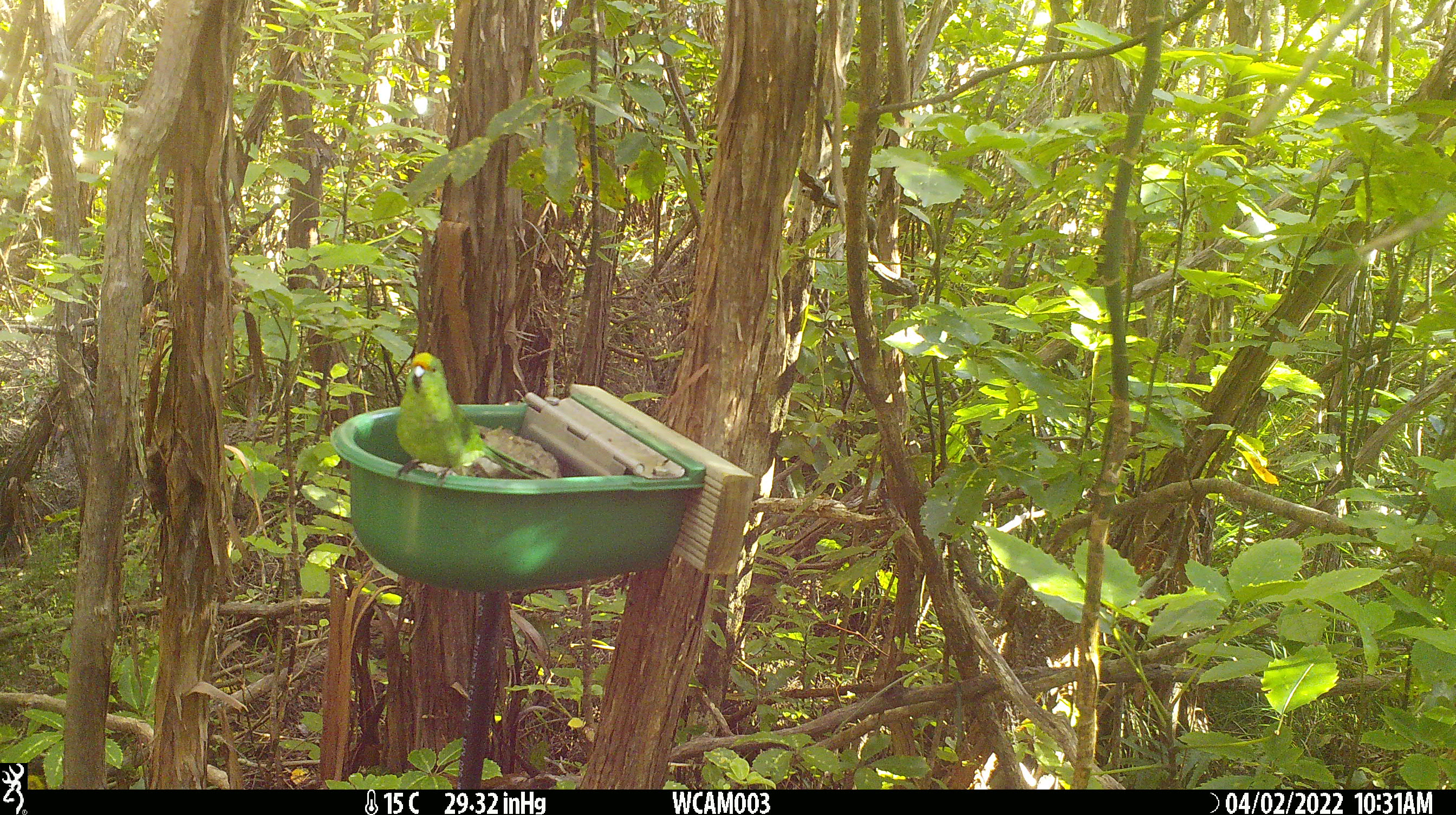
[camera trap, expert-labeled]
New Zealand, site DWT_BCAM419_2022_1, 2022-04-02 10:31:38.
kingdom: Animalia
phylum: Chordata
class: Aves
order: Psittaciformes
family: Psittaculidae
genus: Cyanoramphus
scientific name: Cyanoramphus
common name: parakeet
Parakeet (Cyanoramphus).